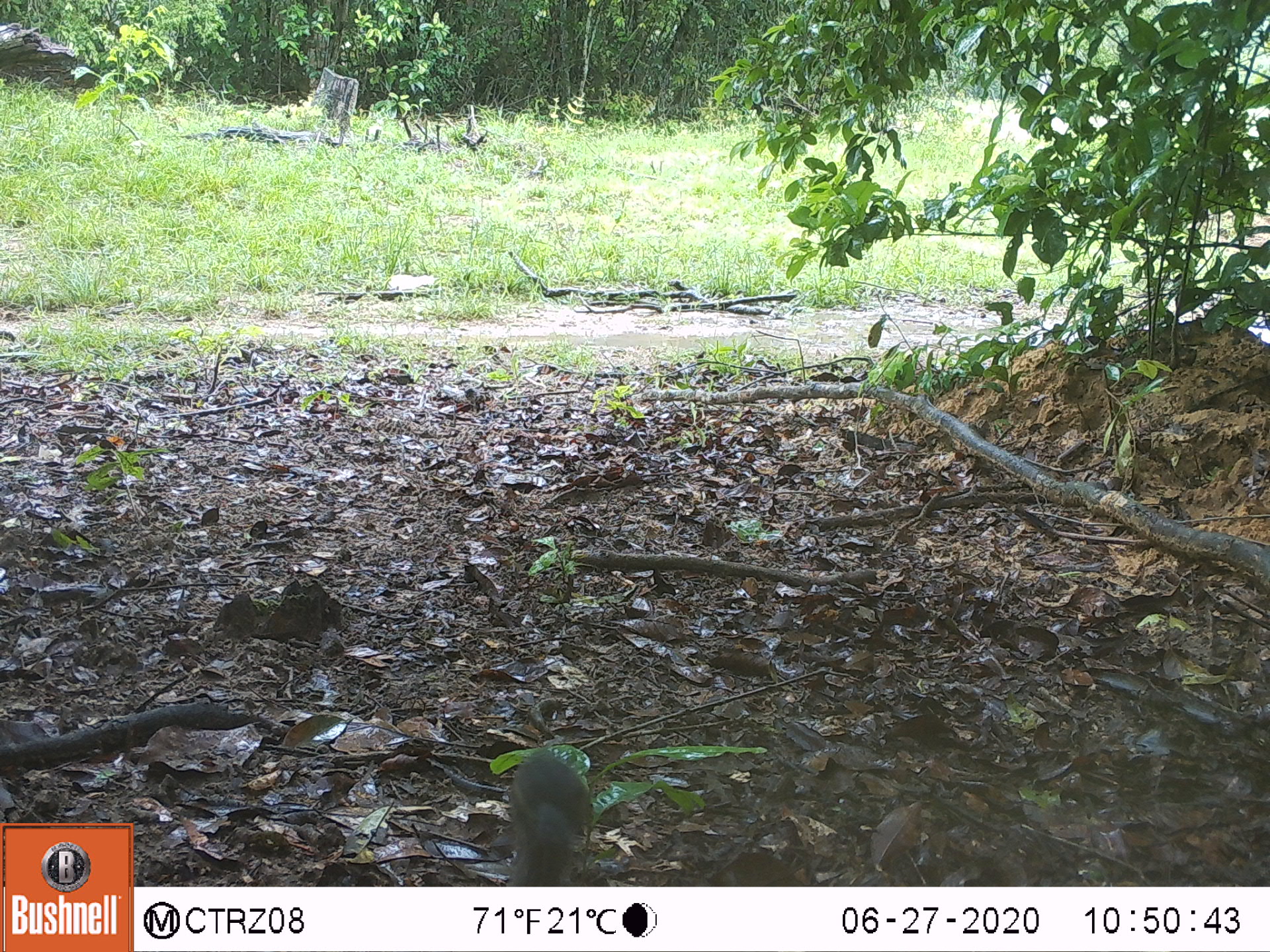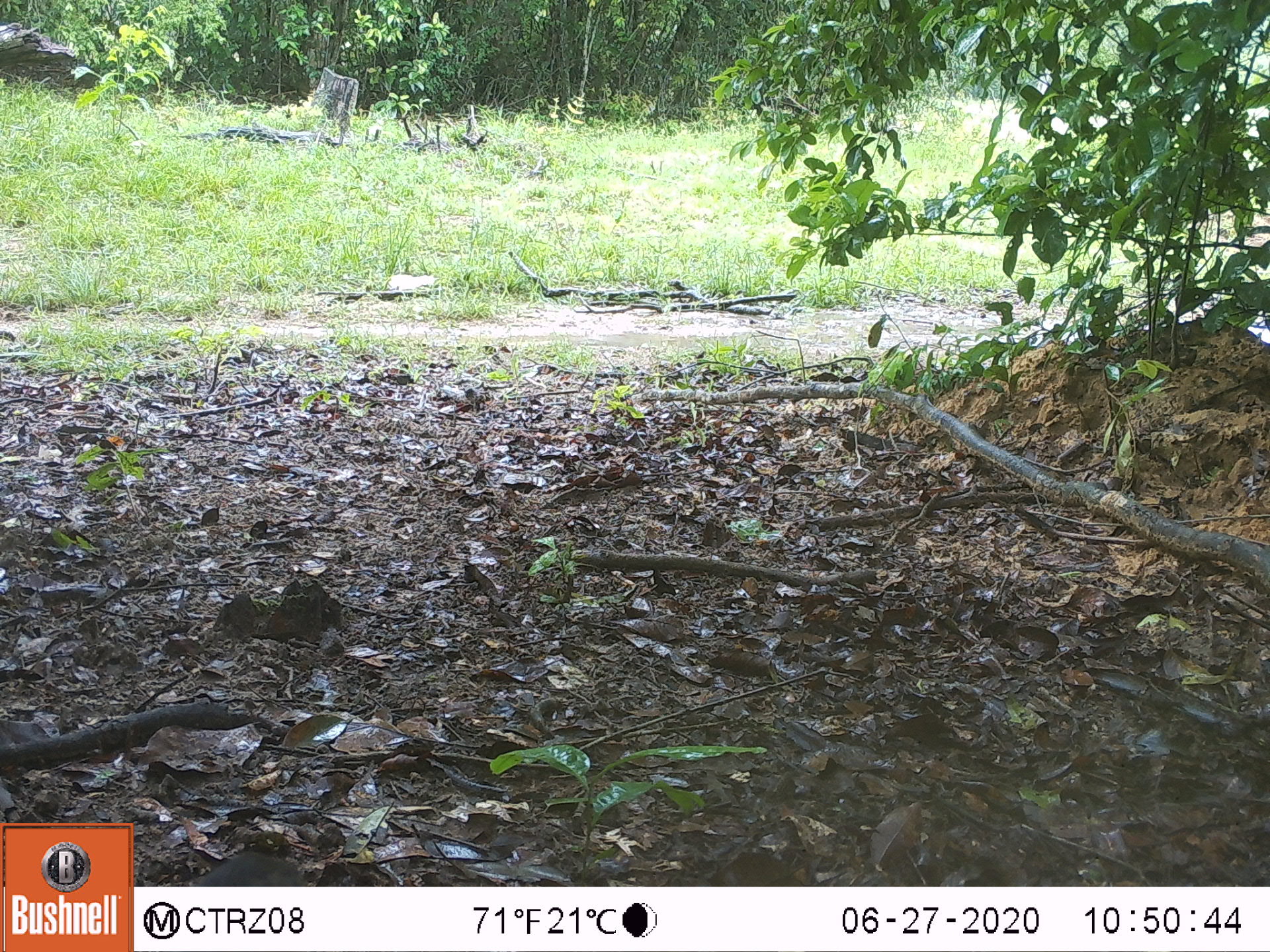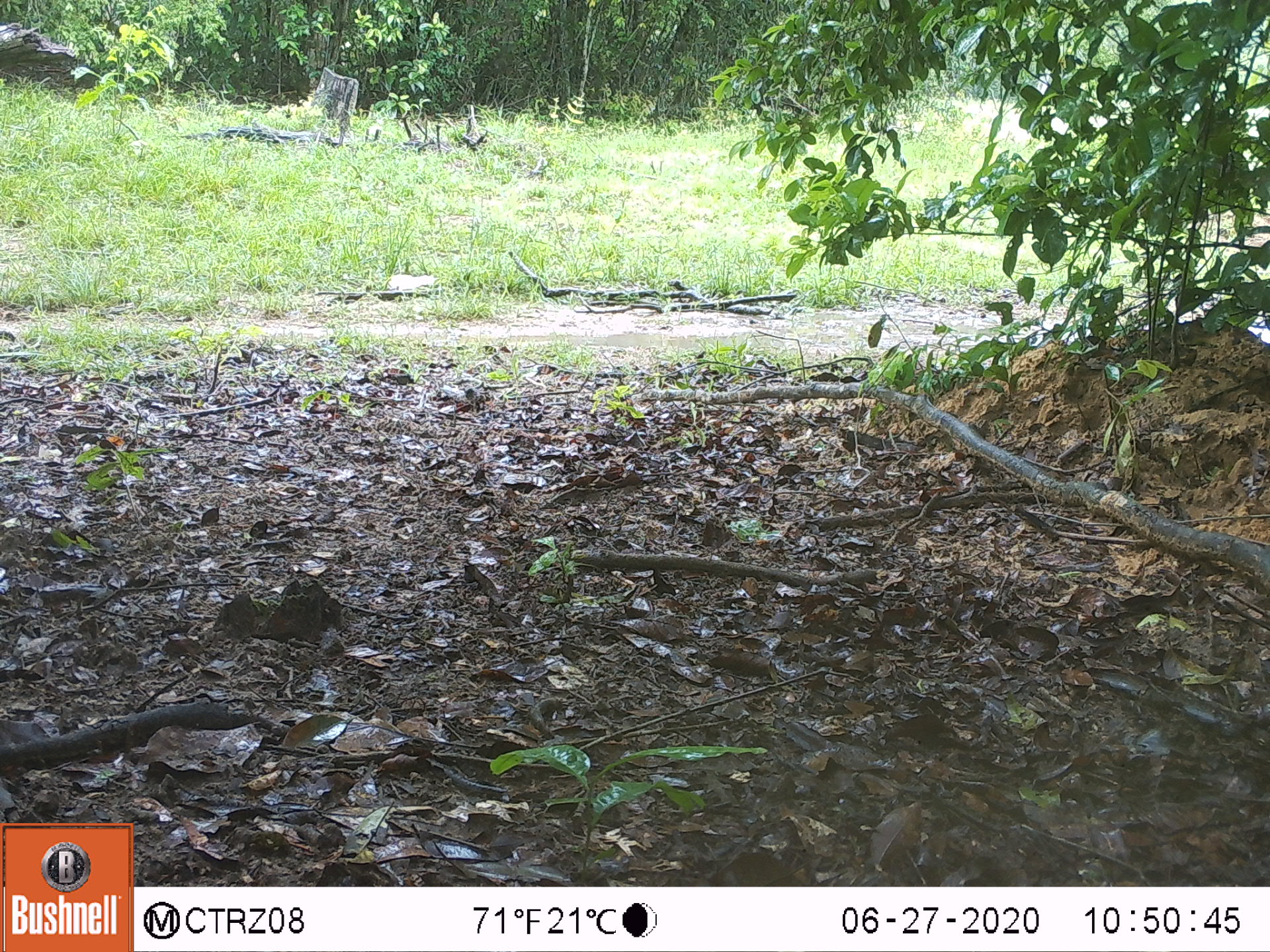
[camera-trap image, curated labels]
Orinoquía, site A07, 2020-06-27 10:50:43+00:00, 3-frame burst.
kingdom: Animalia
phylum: Chordata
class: Aves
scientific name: Aves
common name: bird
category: unknown bird